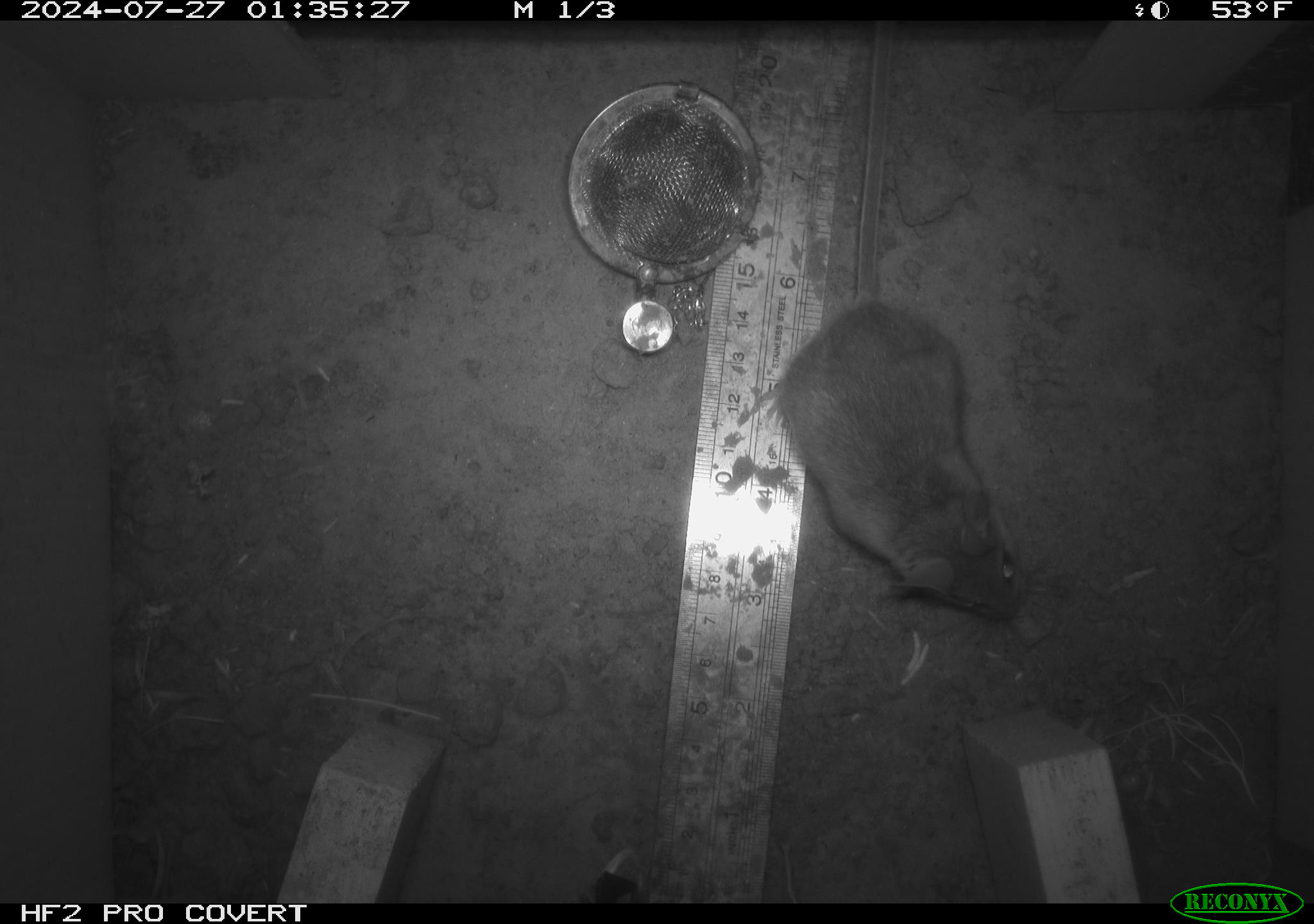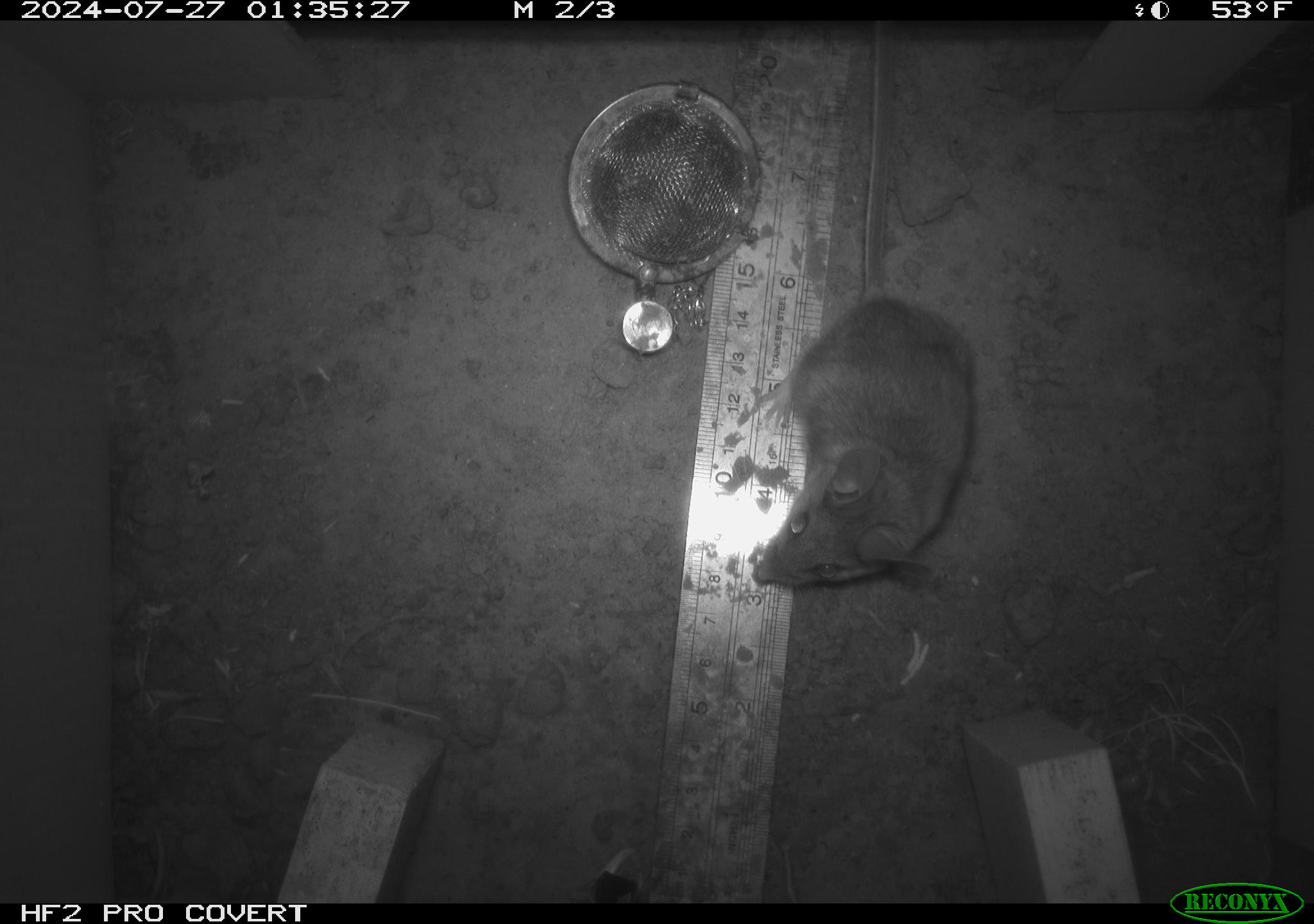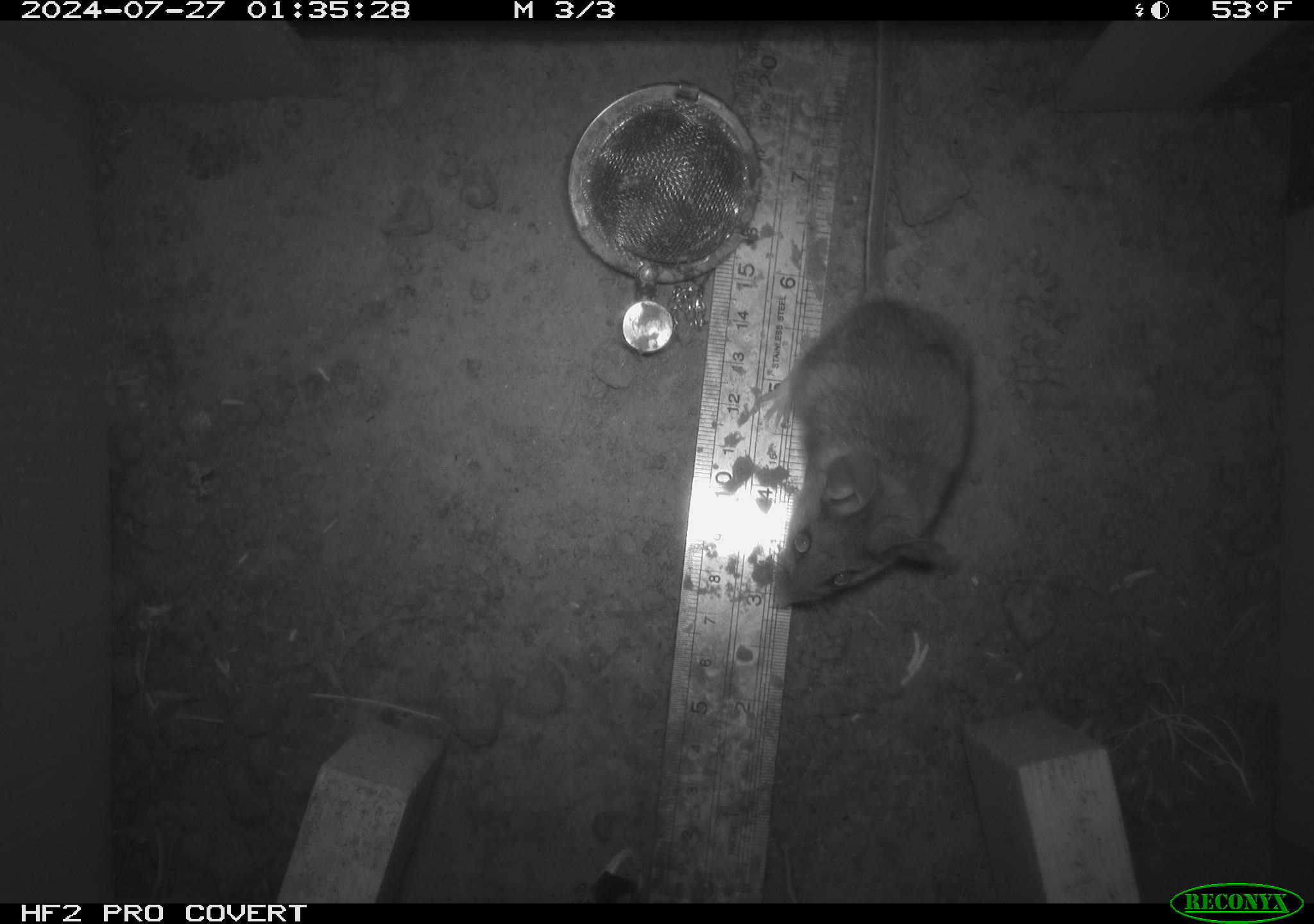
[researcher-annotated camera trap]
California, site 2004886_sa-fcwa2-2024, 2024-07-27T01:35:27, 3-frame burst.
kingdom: Animalia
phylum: Chordata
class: Mammalia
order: Rodentia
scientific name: Rodentia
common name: mouse species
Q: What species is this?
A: Mouse species (Rodentia).